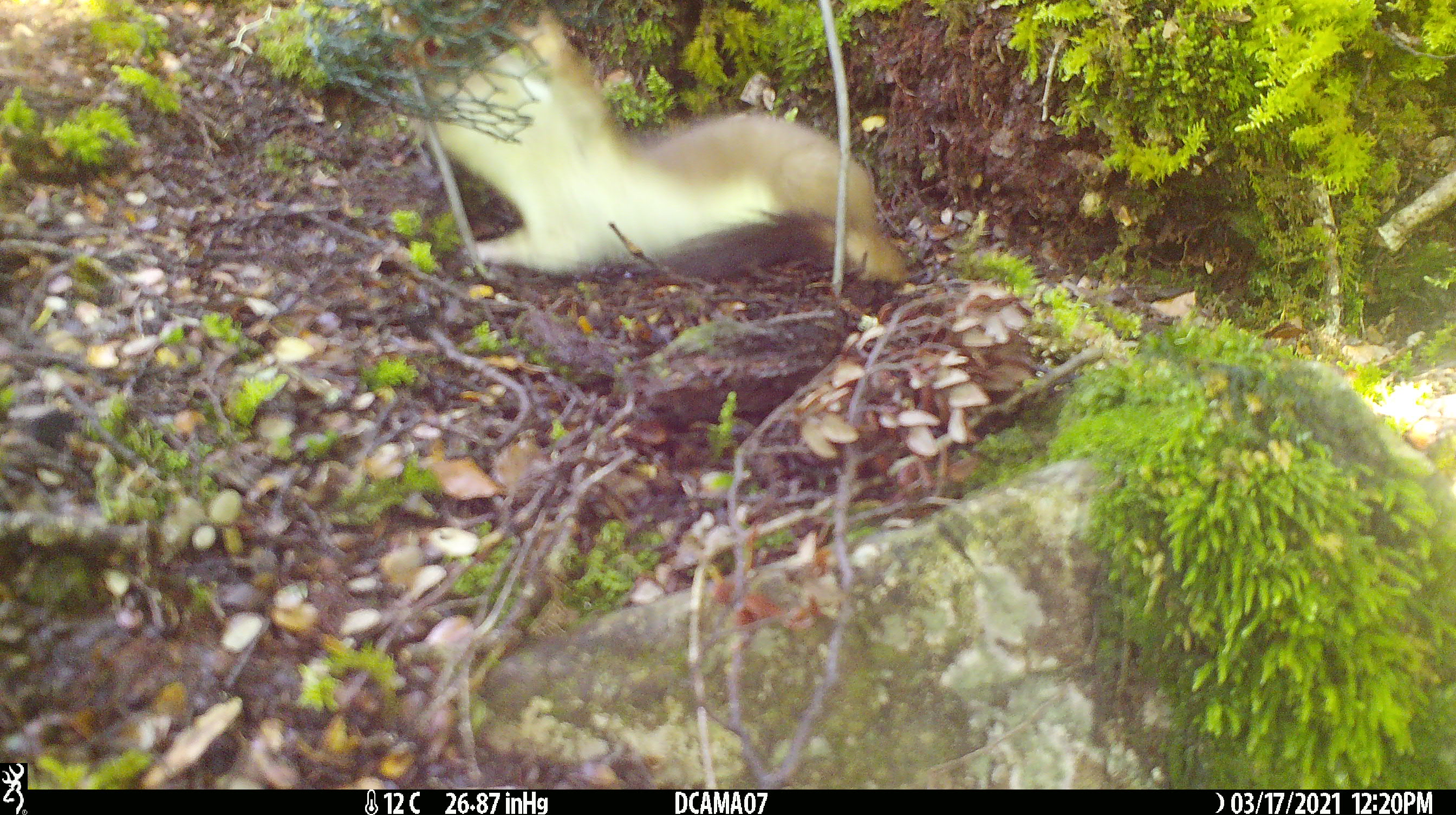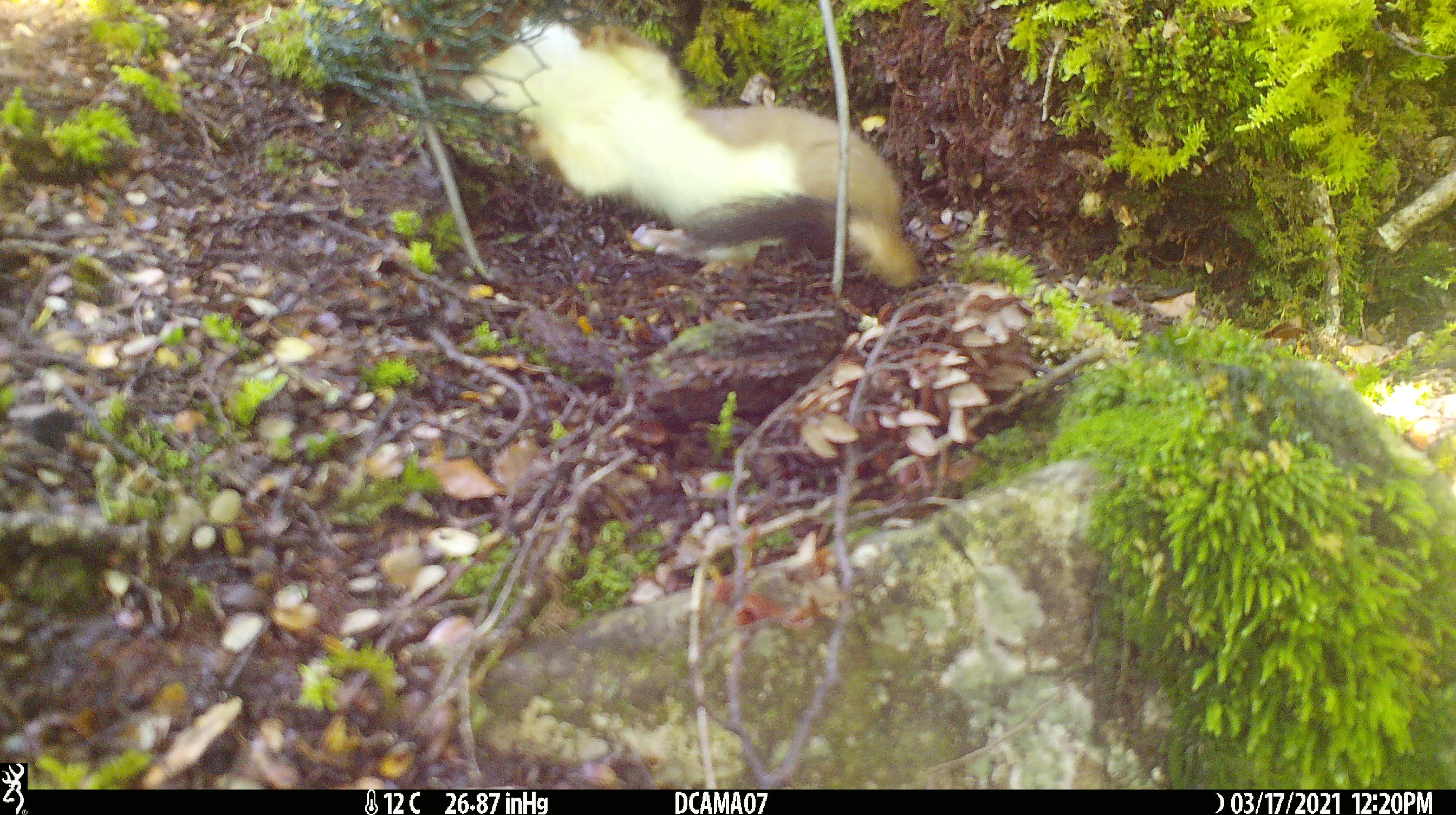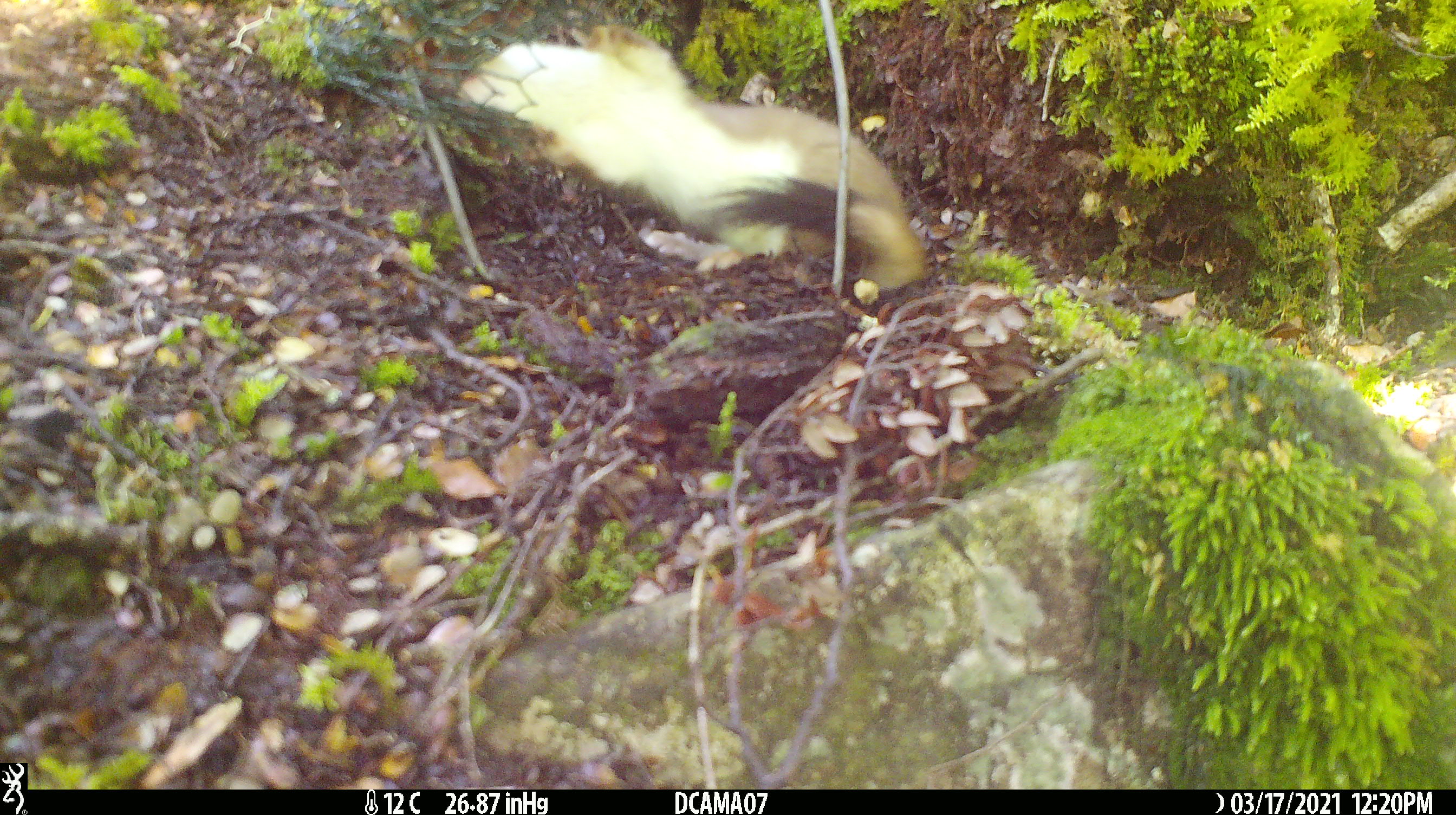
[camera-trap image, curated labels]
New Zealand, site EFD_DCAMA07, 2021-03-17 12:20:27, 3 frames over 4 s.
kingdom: Animalia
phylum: Chordata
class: Mammalia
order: Carnivora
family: Mustelidae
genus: Mustela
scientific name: Mustela erminea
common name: stoat